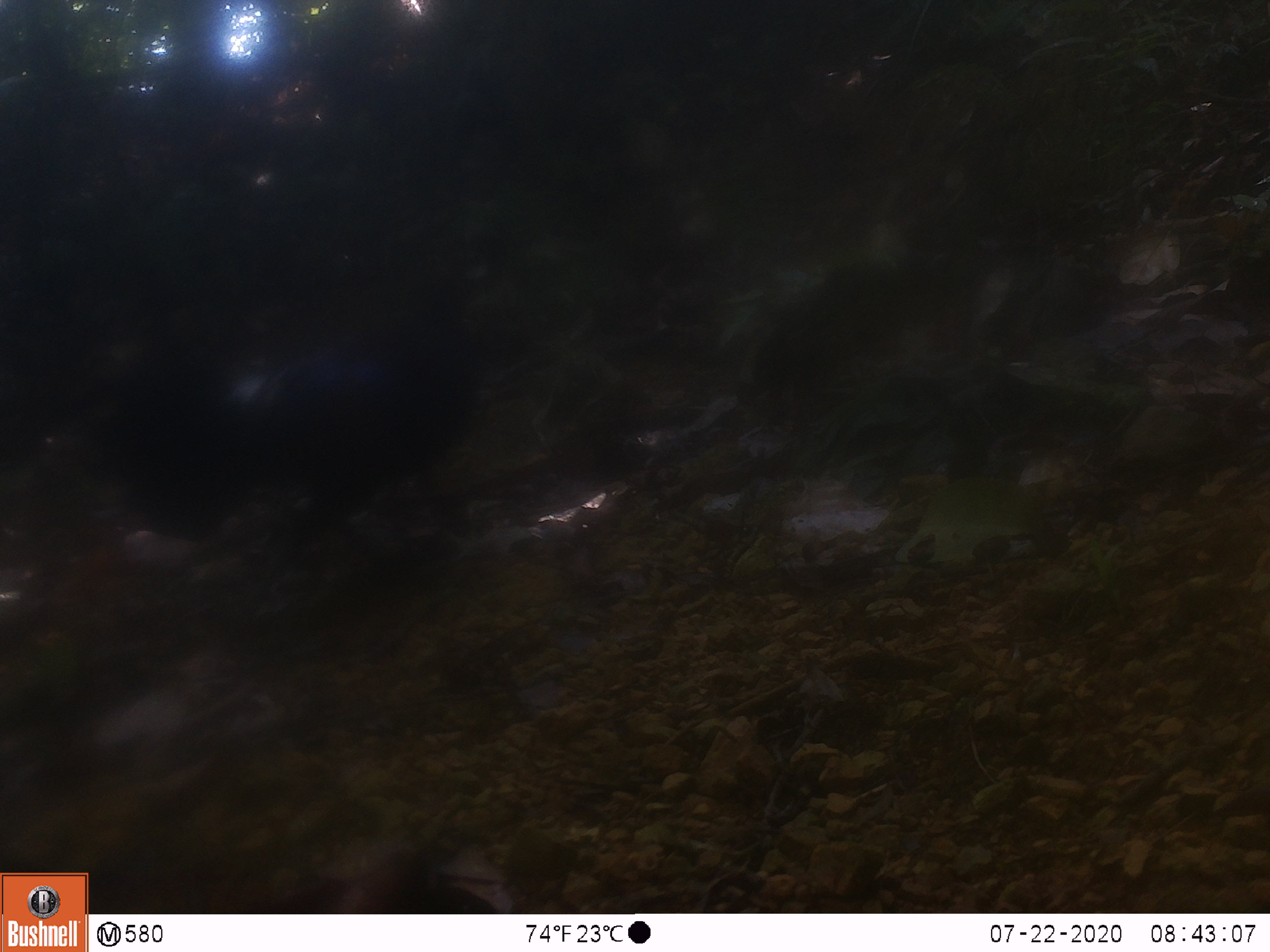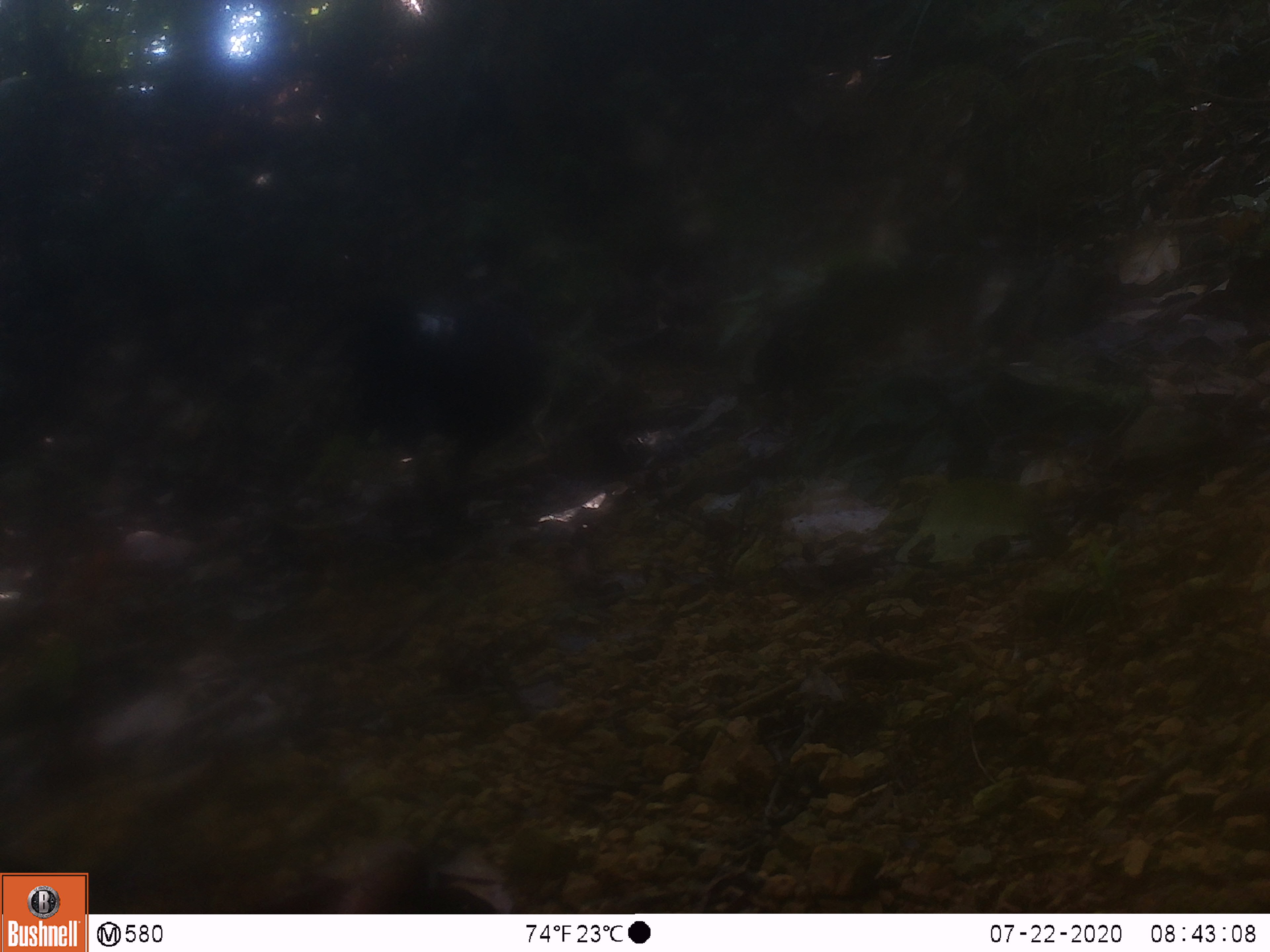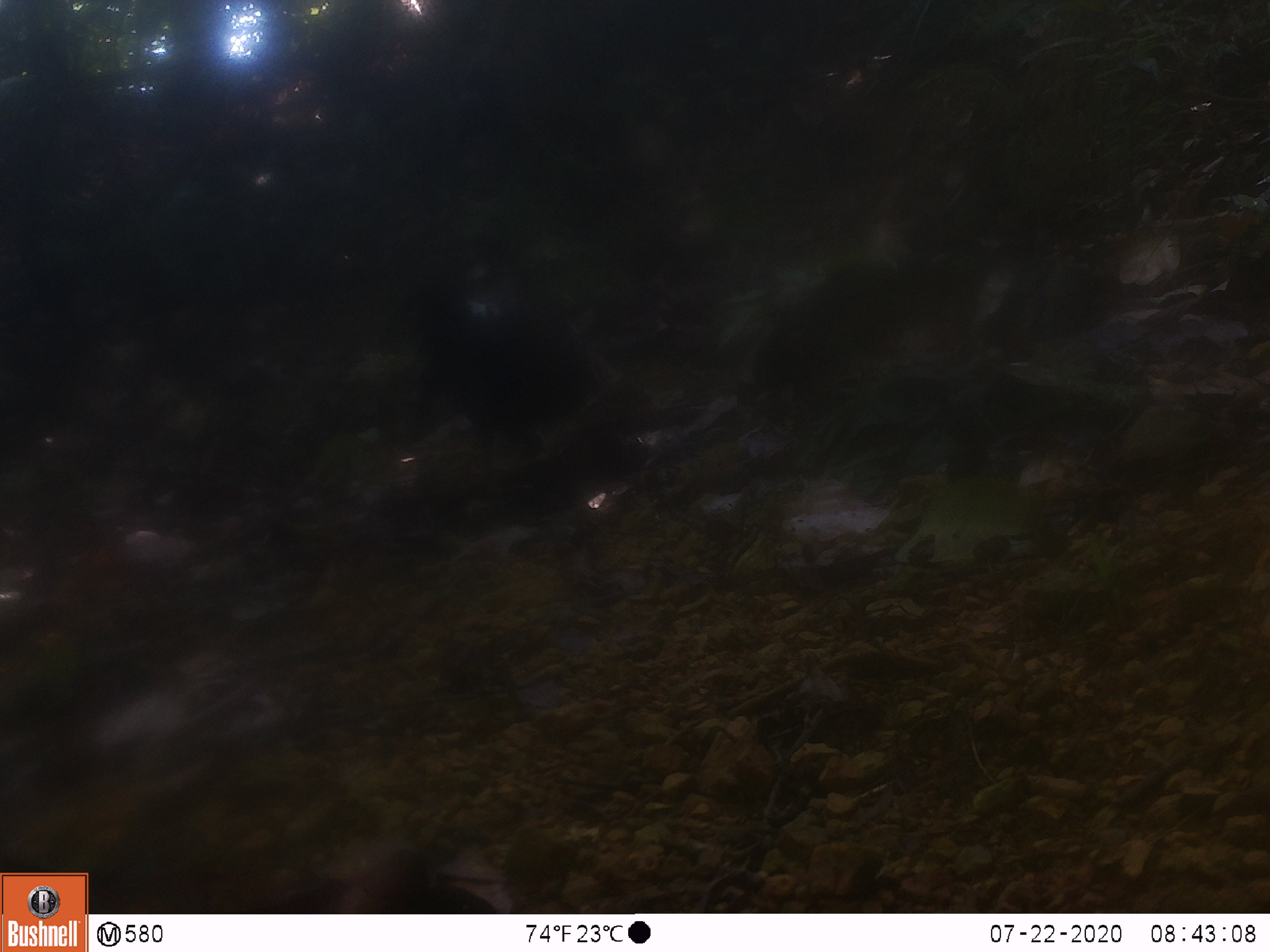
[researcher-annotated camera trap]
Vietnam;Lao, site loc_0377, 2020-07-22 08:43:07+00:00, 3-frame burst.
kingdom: Animalia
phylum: Chordata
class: Aves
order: Galliformes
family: Phasianidae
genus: Gallus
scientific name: Gallus gallus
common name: red junglefowl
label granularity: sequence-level